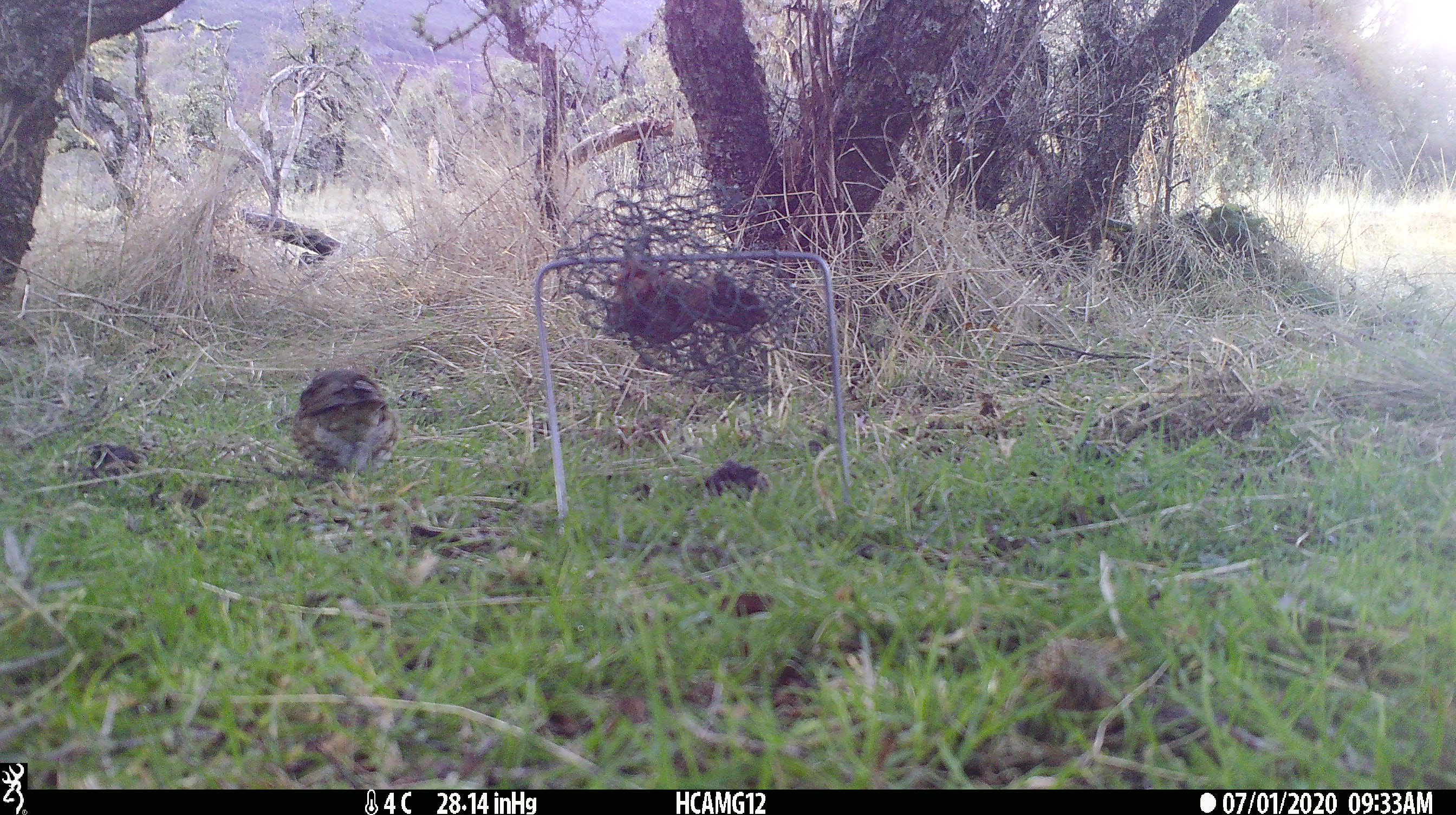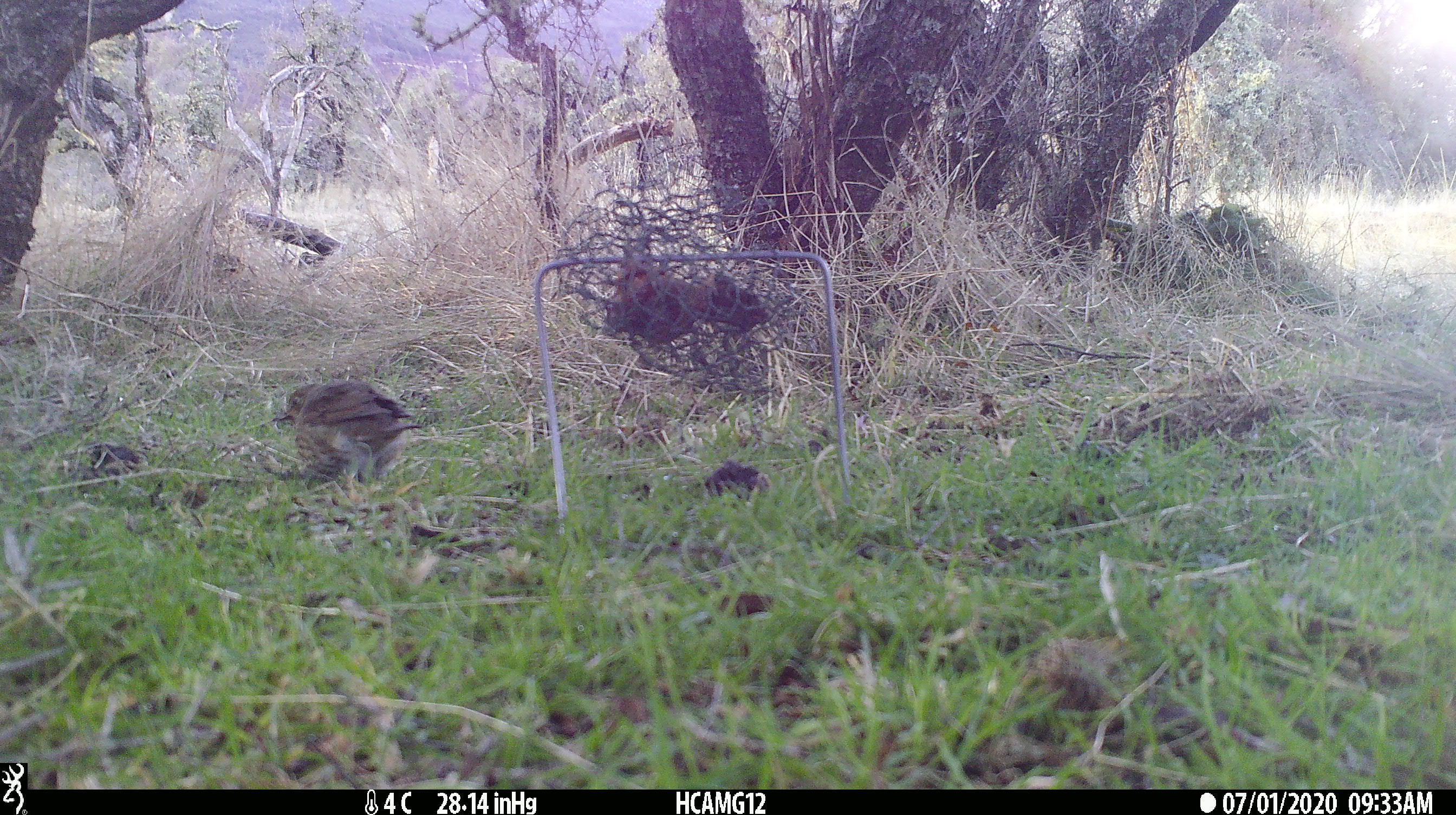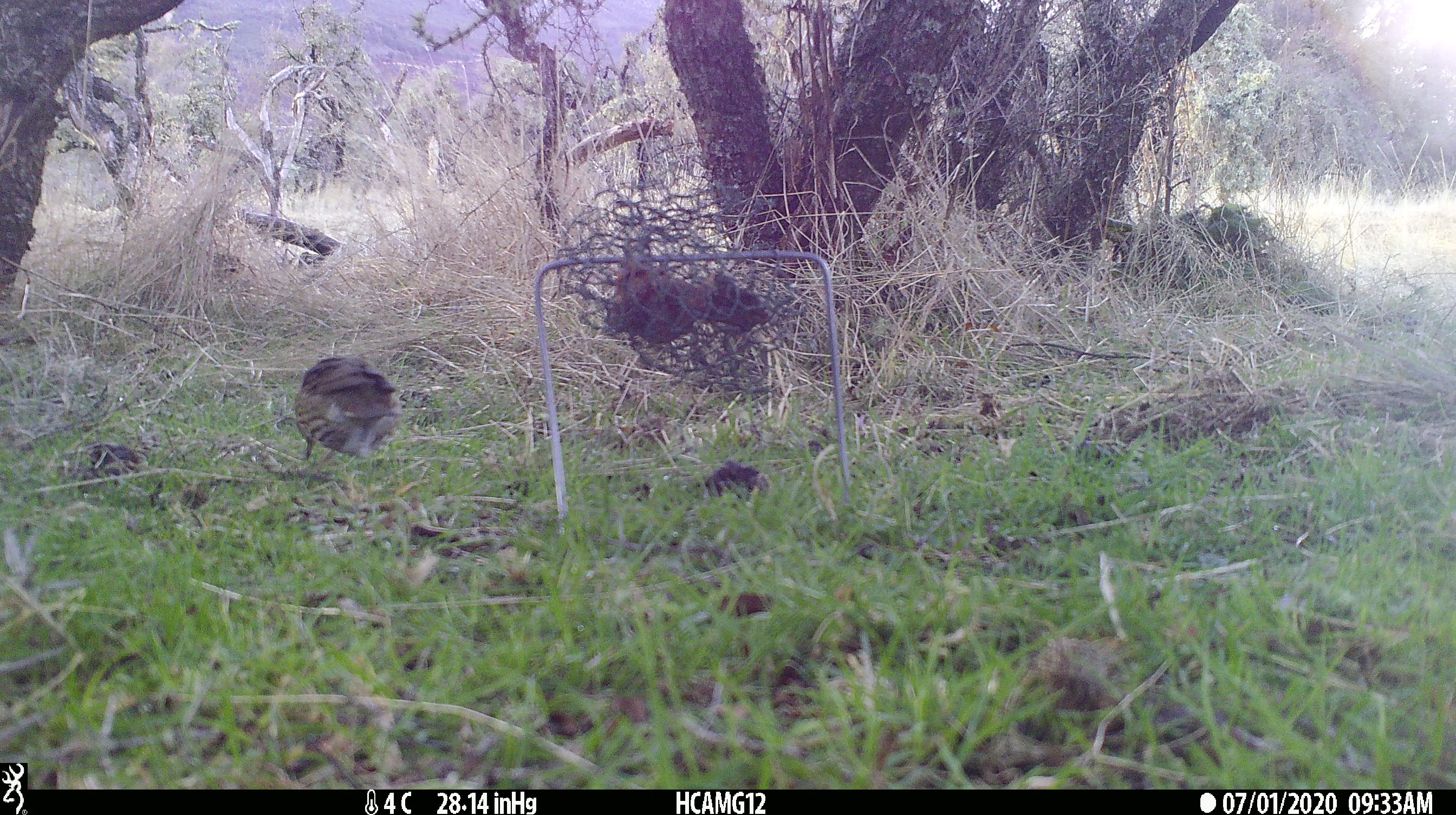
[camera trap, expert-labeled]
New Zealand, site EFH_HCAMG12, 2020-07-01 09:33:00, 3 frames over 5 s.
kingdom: Animalia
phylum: Chordata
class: Aves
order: Passeriformes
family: Turdidae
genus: Turdus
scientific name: Turdus philomelos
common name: song thrush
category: thrush